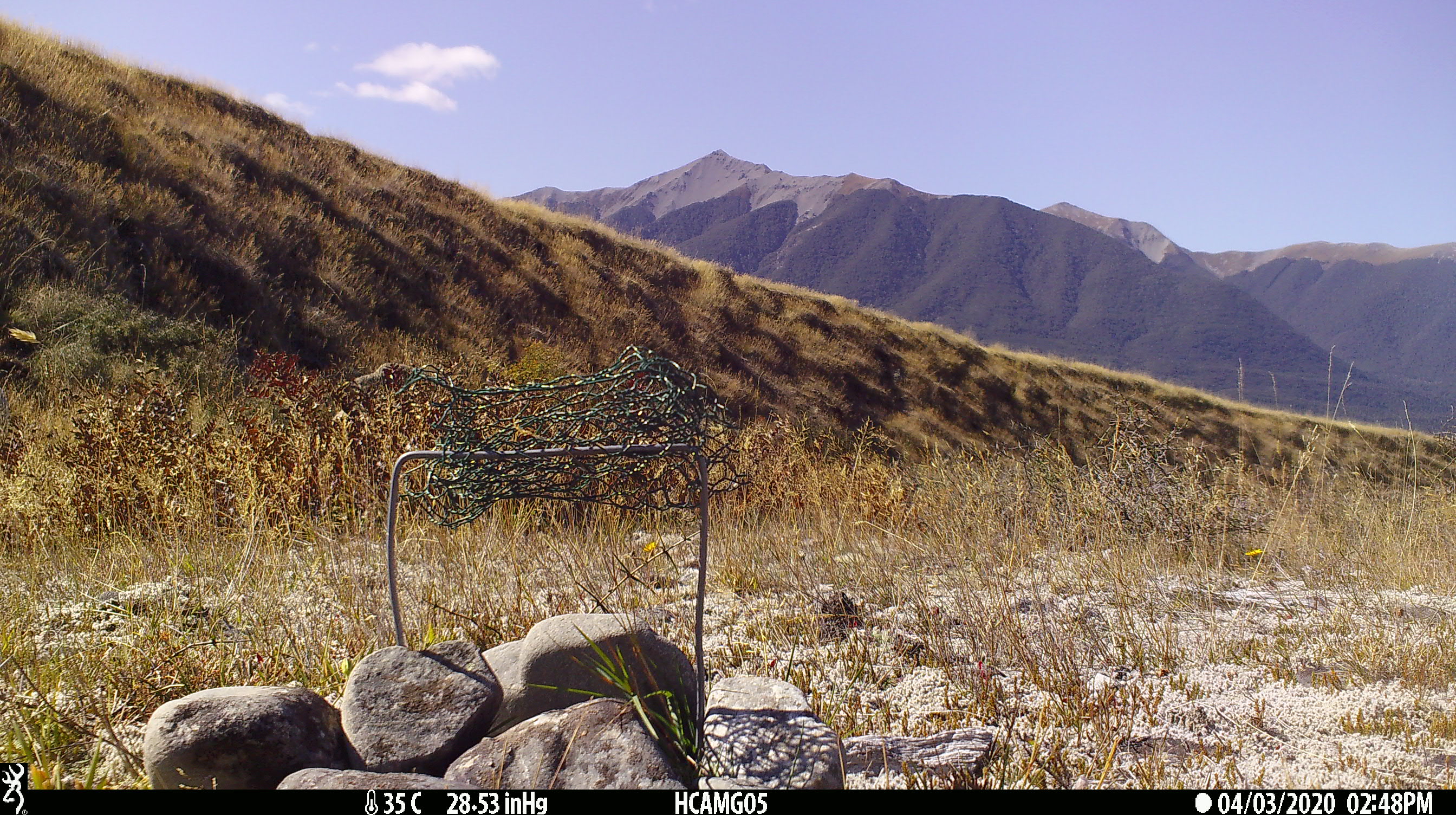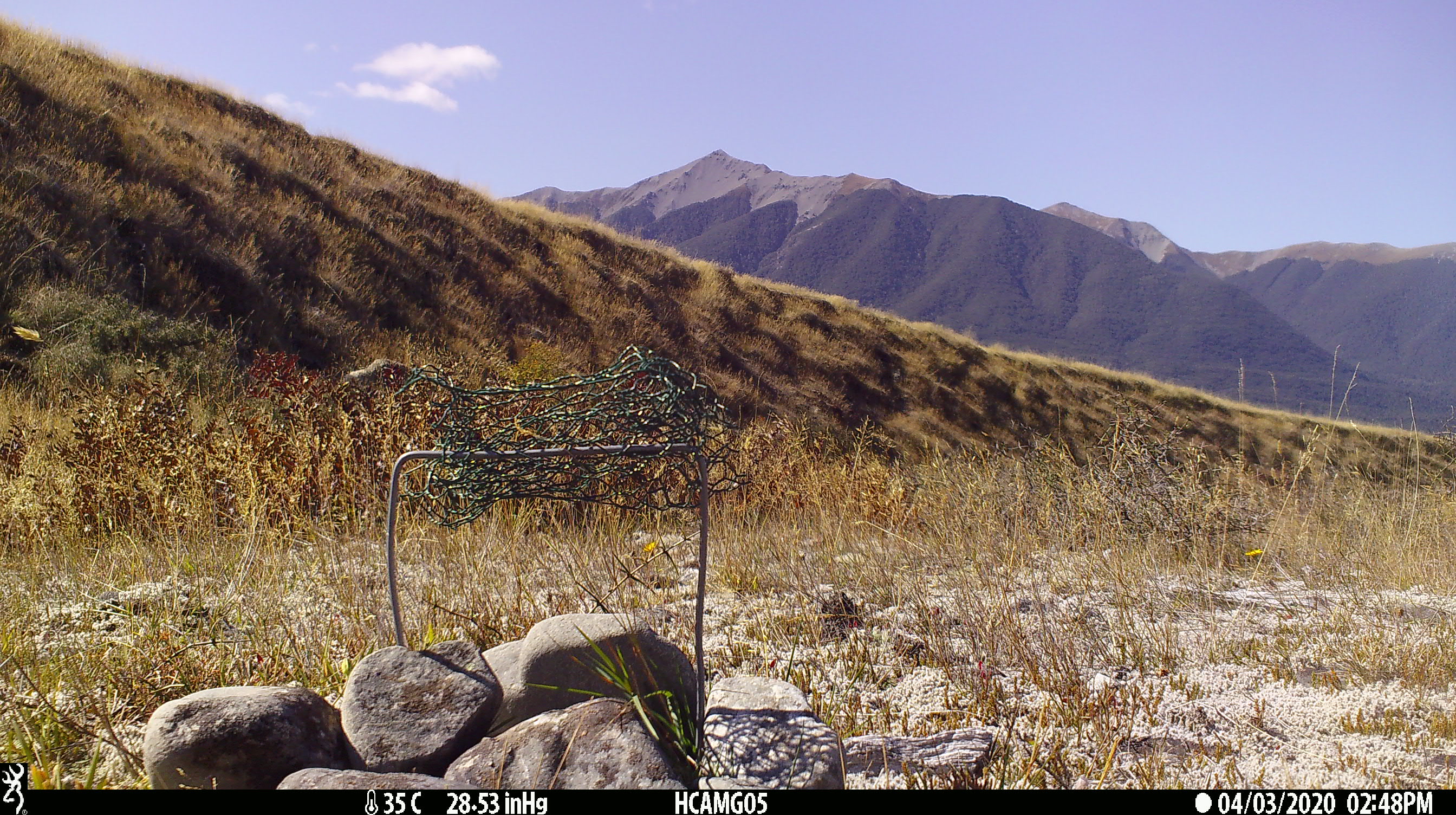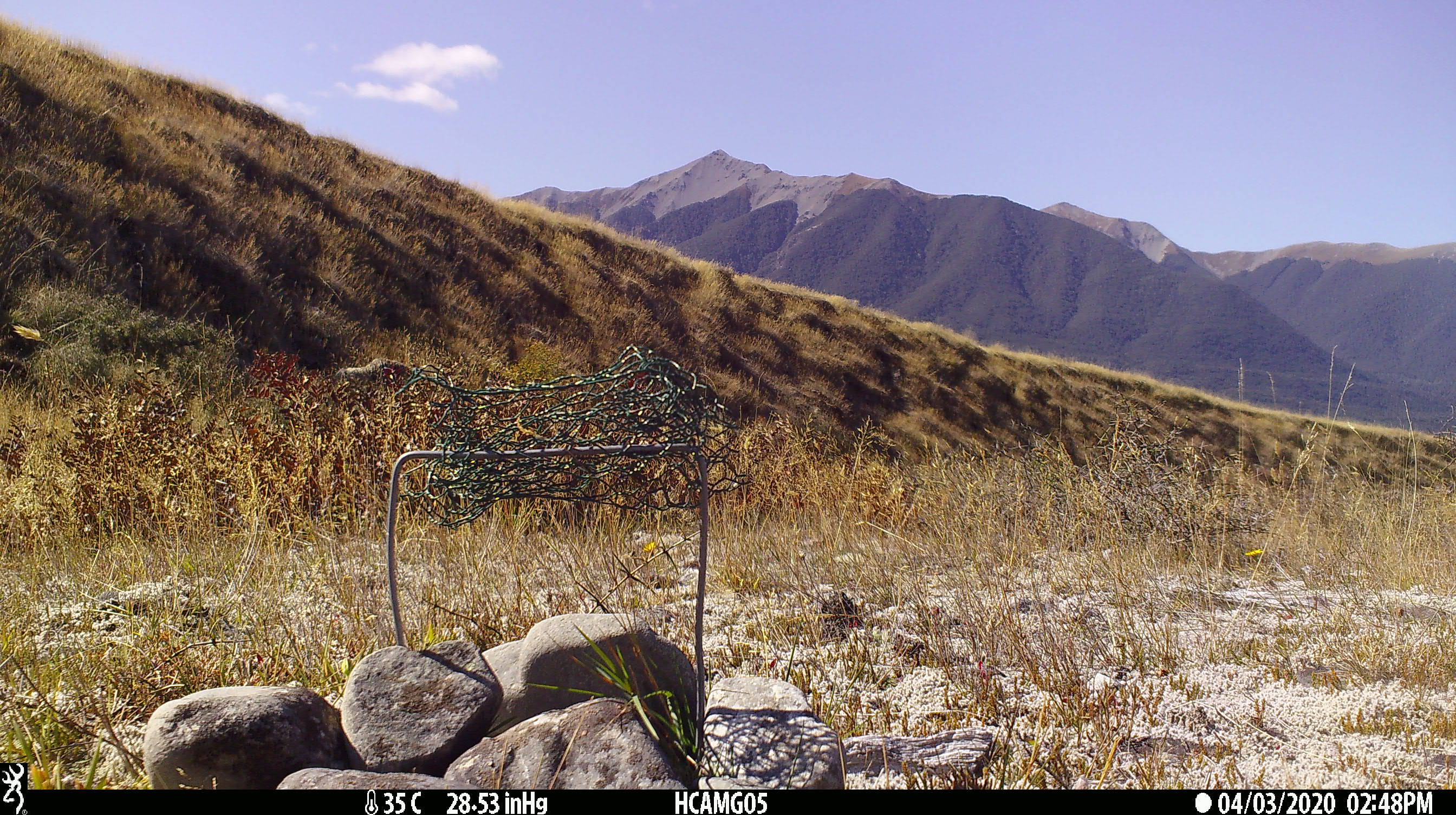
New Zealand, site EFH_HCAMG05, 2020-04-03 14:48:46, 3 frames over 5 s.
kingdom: Animalia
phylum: Chordata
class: Mammalia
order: Artiodactyla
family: Bovidae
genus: Ovis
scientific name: Ovis aries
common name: domestic sheep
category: sheep